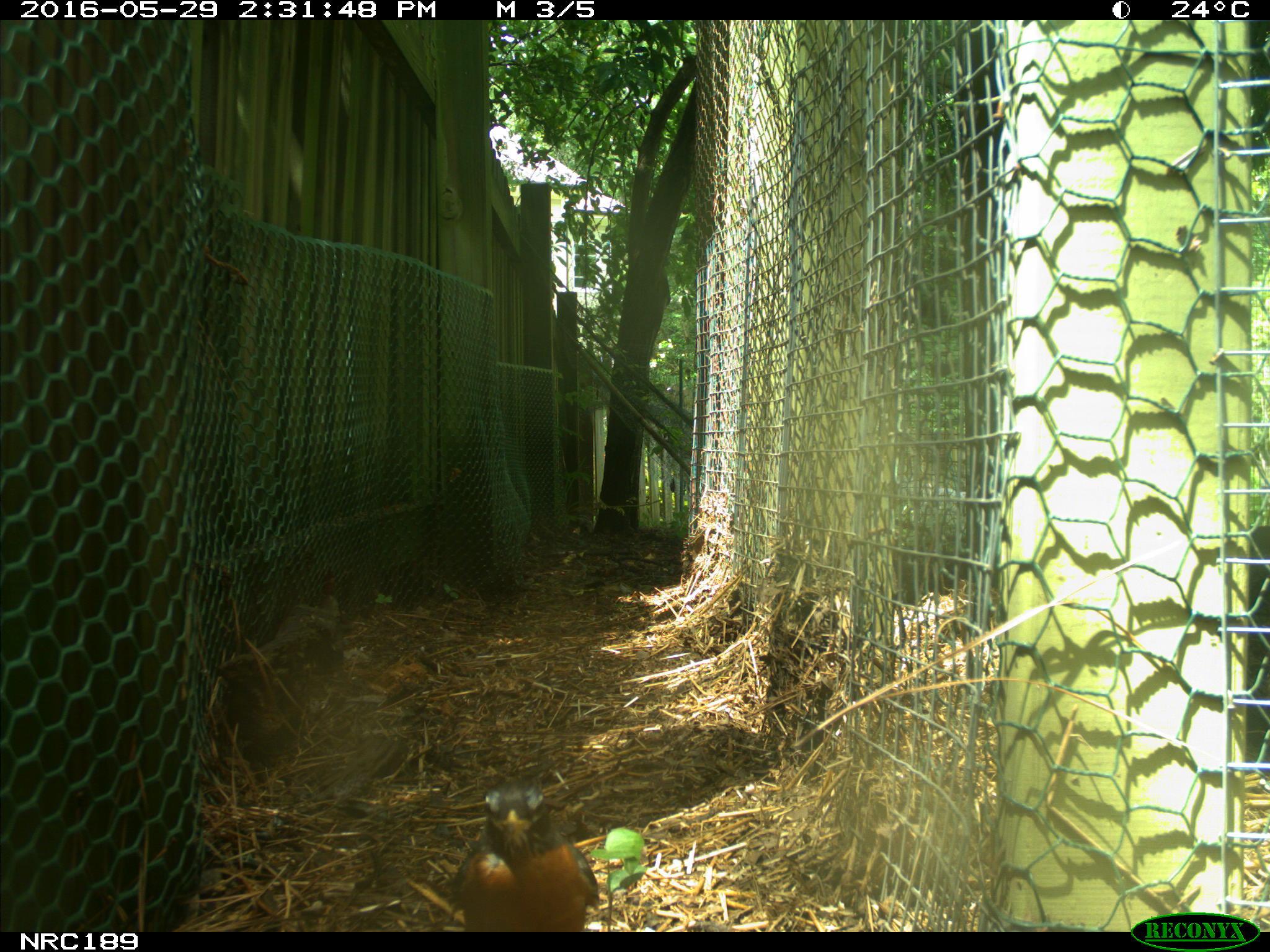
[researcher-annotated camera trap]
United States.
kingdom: Animalia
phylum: Chordata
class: Aves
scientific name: Aves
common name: bird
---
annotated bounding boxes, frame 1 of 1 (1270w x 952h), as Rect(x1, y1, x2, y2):
Bird: Rect(434, 769, 604, 924)